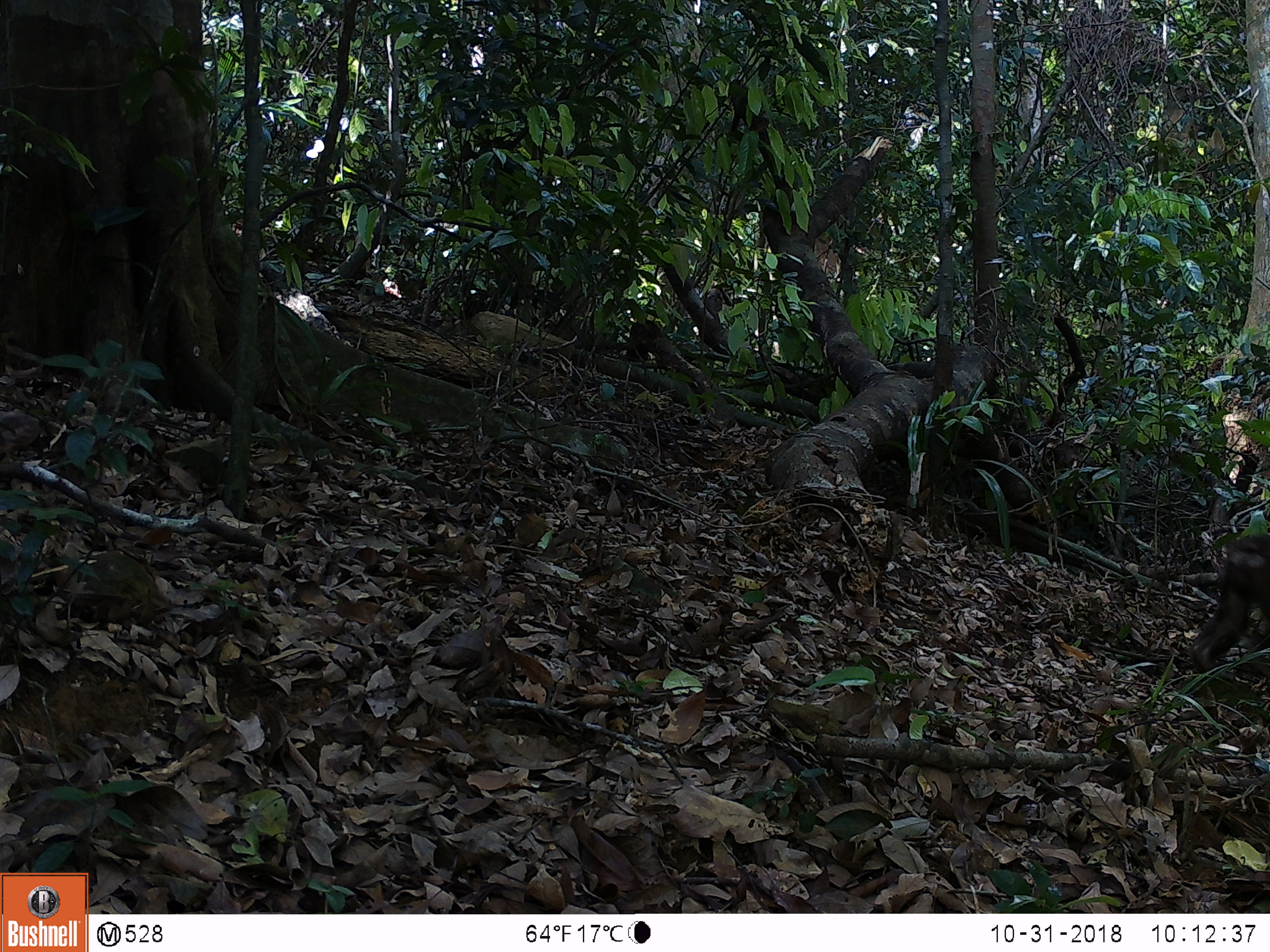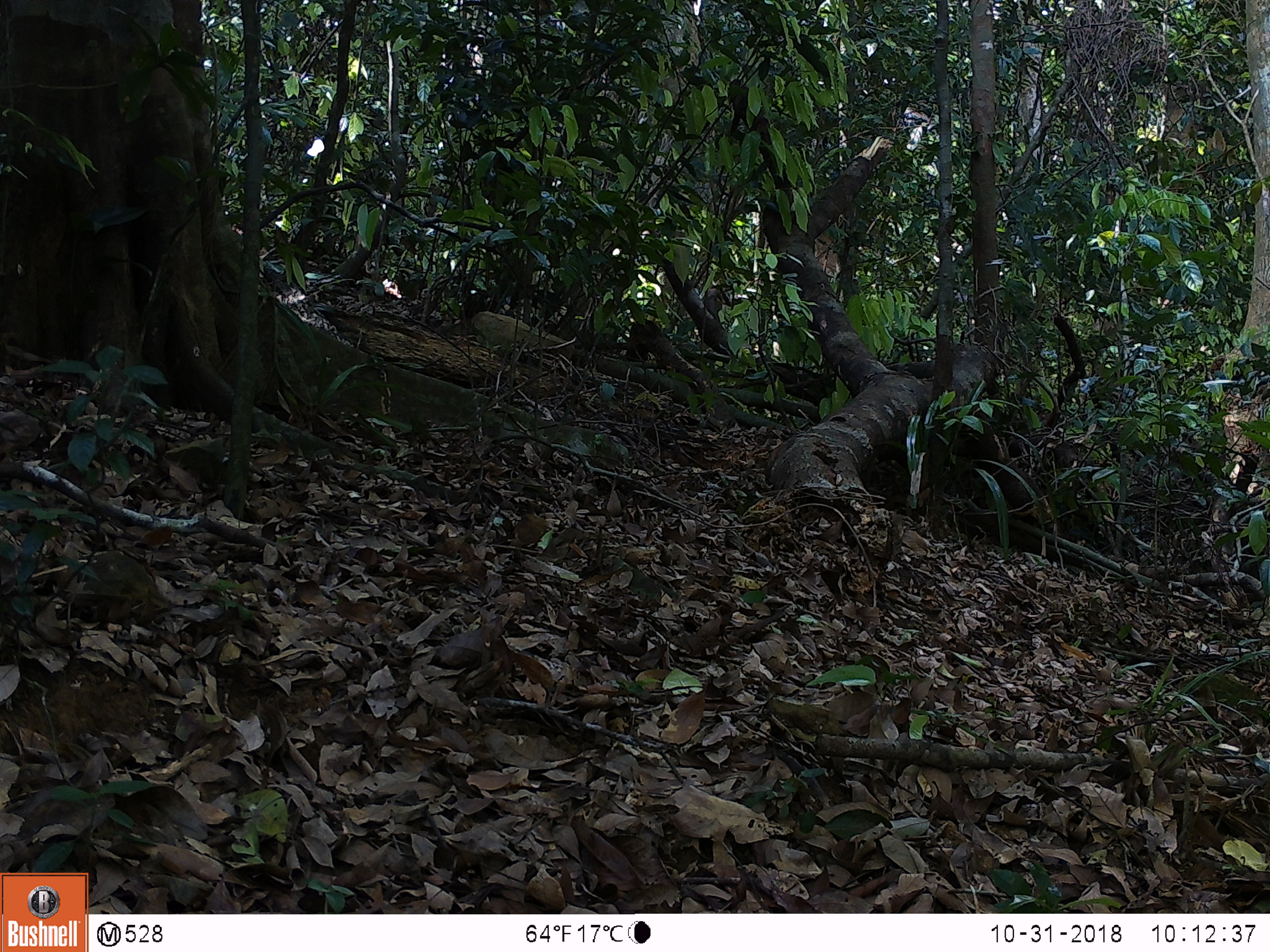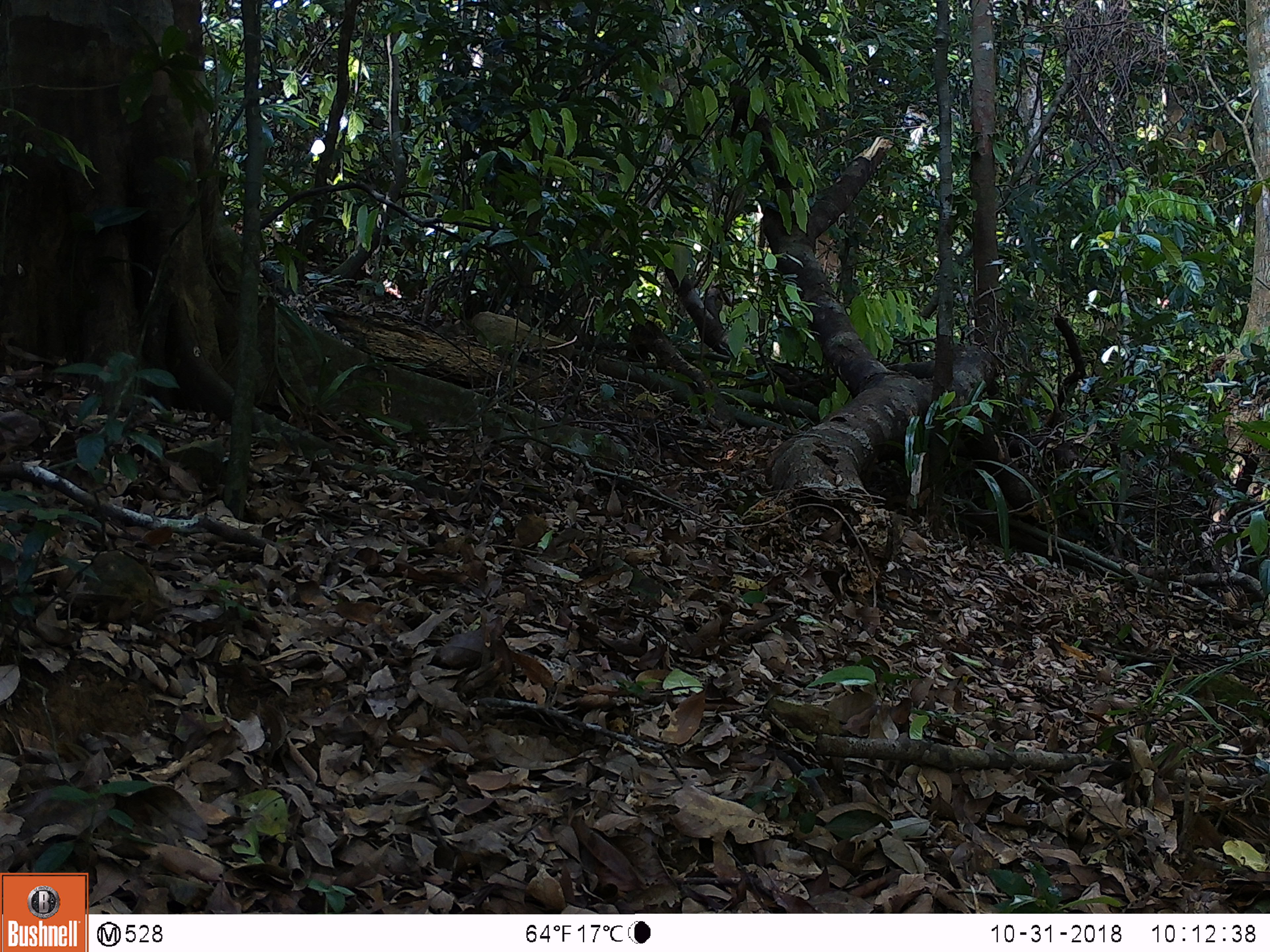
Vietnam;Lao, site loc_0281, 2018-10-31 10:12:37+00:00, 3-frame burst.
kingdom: Animalia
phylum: Chordata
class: Mammalia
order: Primates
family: Cercopithecidae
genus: Macaca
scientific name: Macaca arctoides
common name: stump-tailed macaque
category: stump tailed macaque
Stump tailed macaque (stump-tailed macaque) (Macaca arctoides). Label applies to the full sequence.